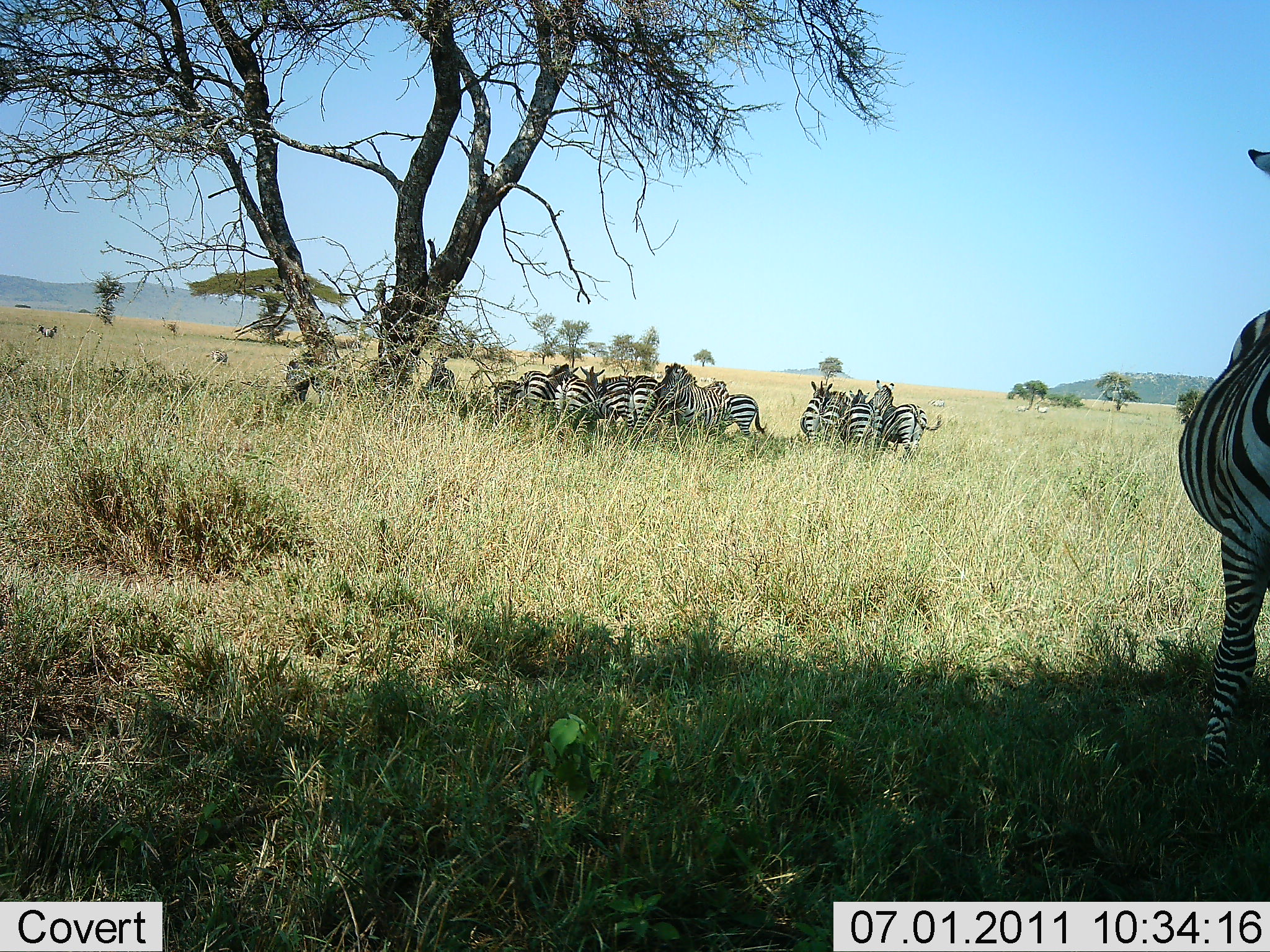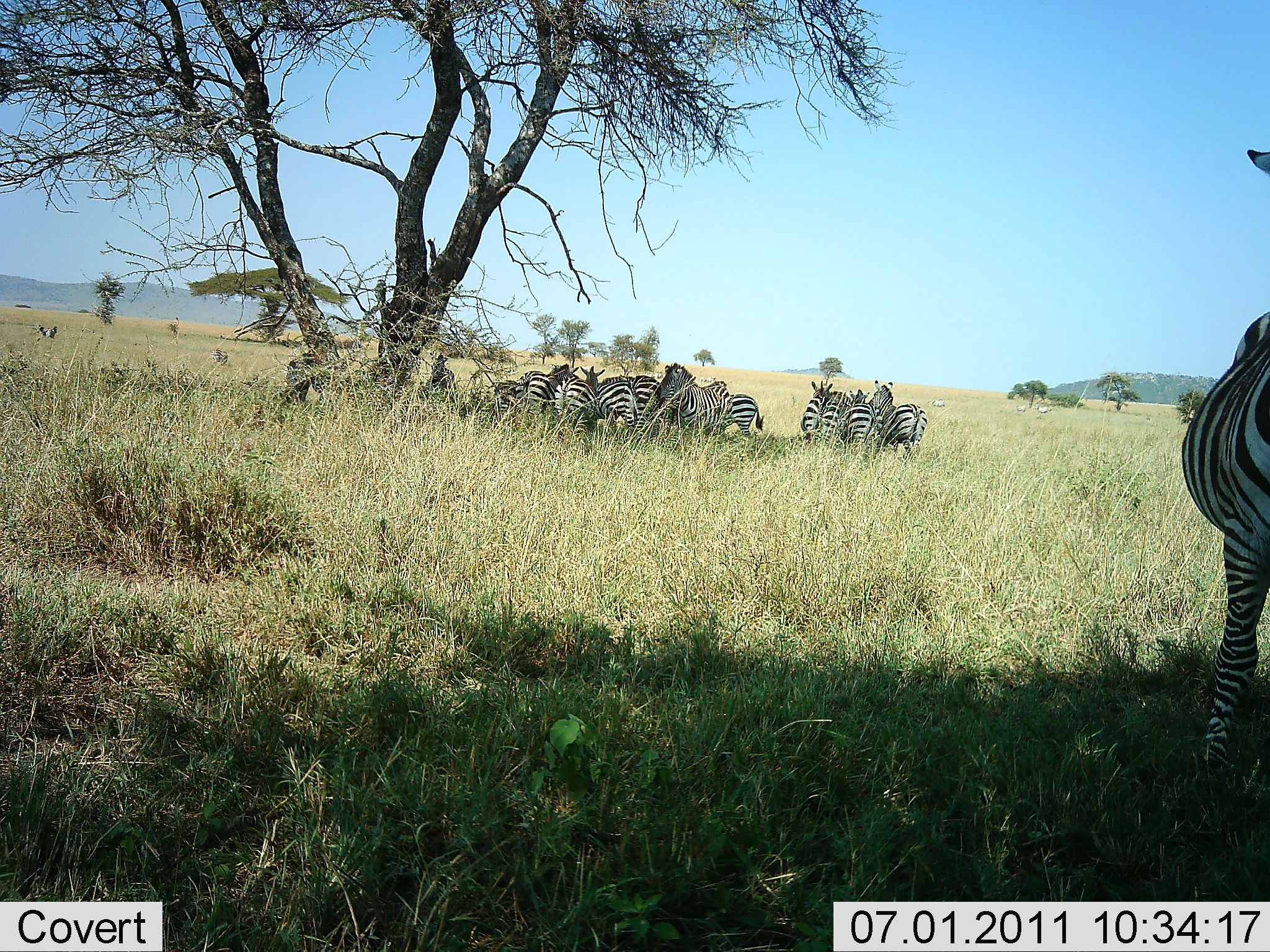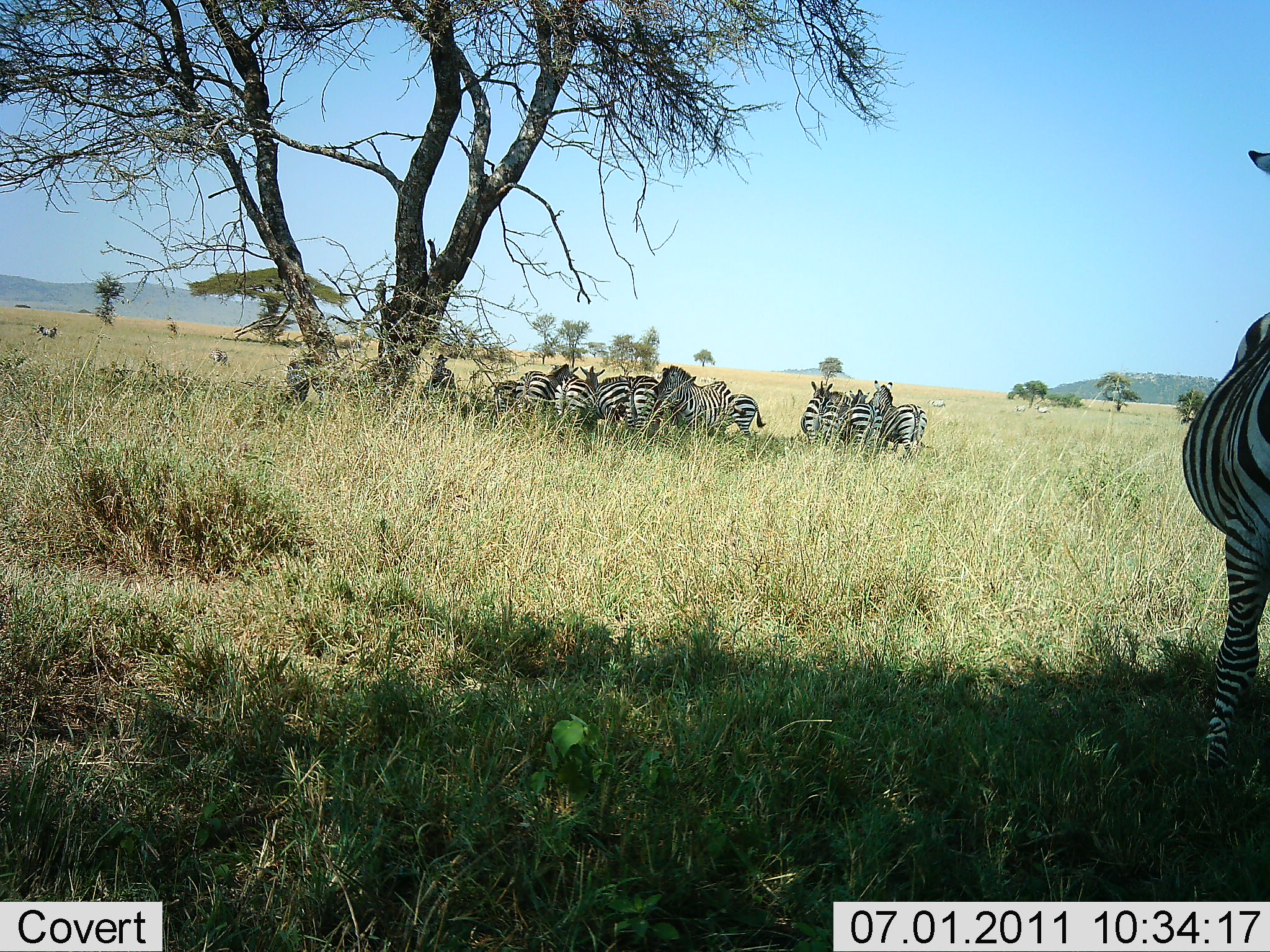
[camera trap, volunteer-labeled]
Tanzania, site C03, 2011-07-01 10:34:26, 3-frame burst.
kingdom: Animalia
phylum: Chordata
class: Mammalia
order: Perissodactyla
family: Equidae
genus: Equus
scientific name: Equus quagga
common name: plains zebra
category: zebra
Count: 11-50.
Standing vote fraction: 87%.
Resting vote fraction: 27%.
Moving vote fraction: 7%.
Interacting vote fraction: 20%.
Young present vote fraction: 0%.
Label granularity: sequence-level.